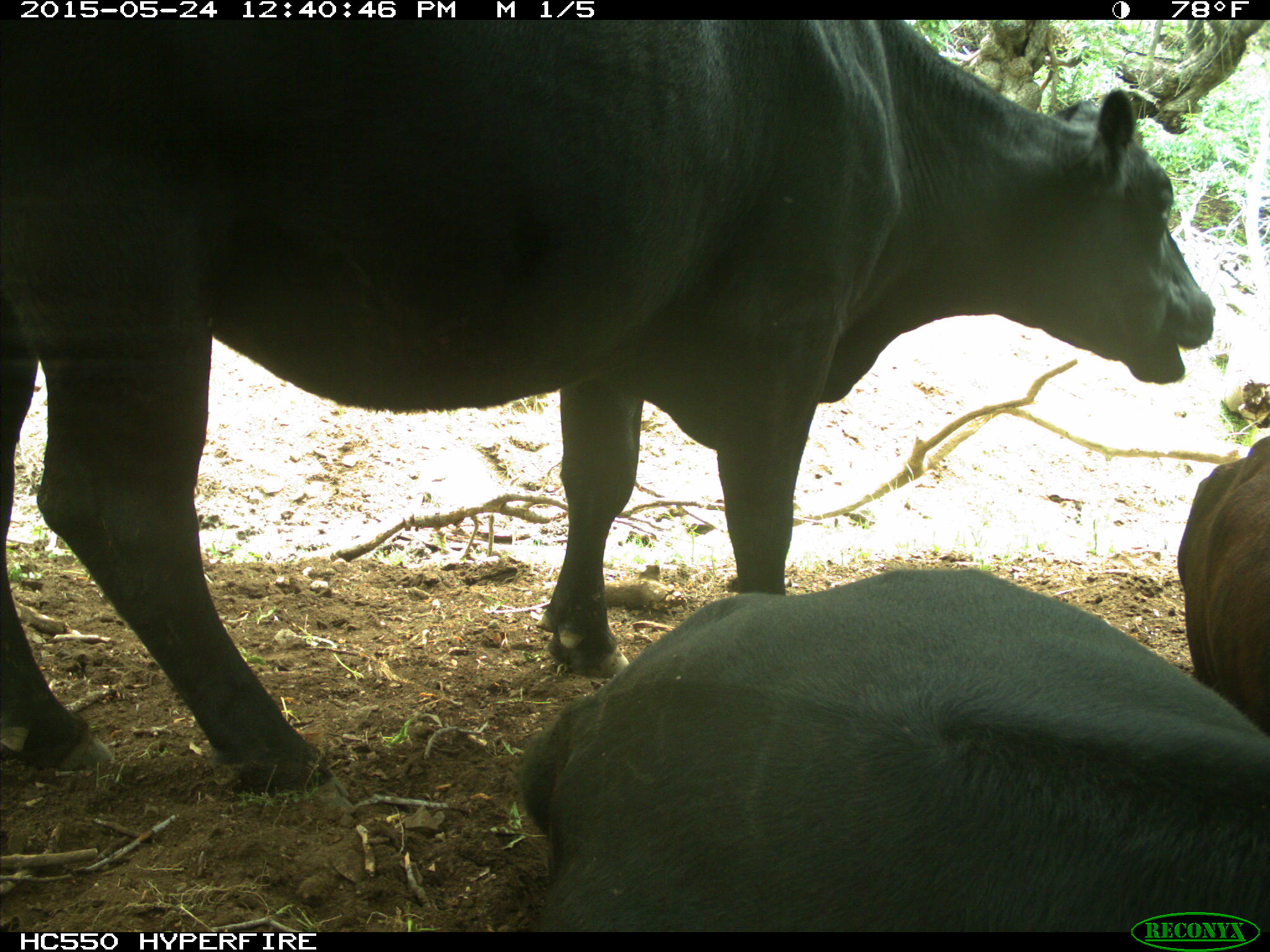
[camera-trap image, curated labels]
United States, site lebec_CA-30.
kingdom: Animalia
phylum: Chordata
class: Mammalia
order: Artiodactyla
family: Bovidae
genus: Bos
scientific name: Bos taurus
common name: domestic cow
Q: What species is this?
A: Bos taurus (domestic cow).